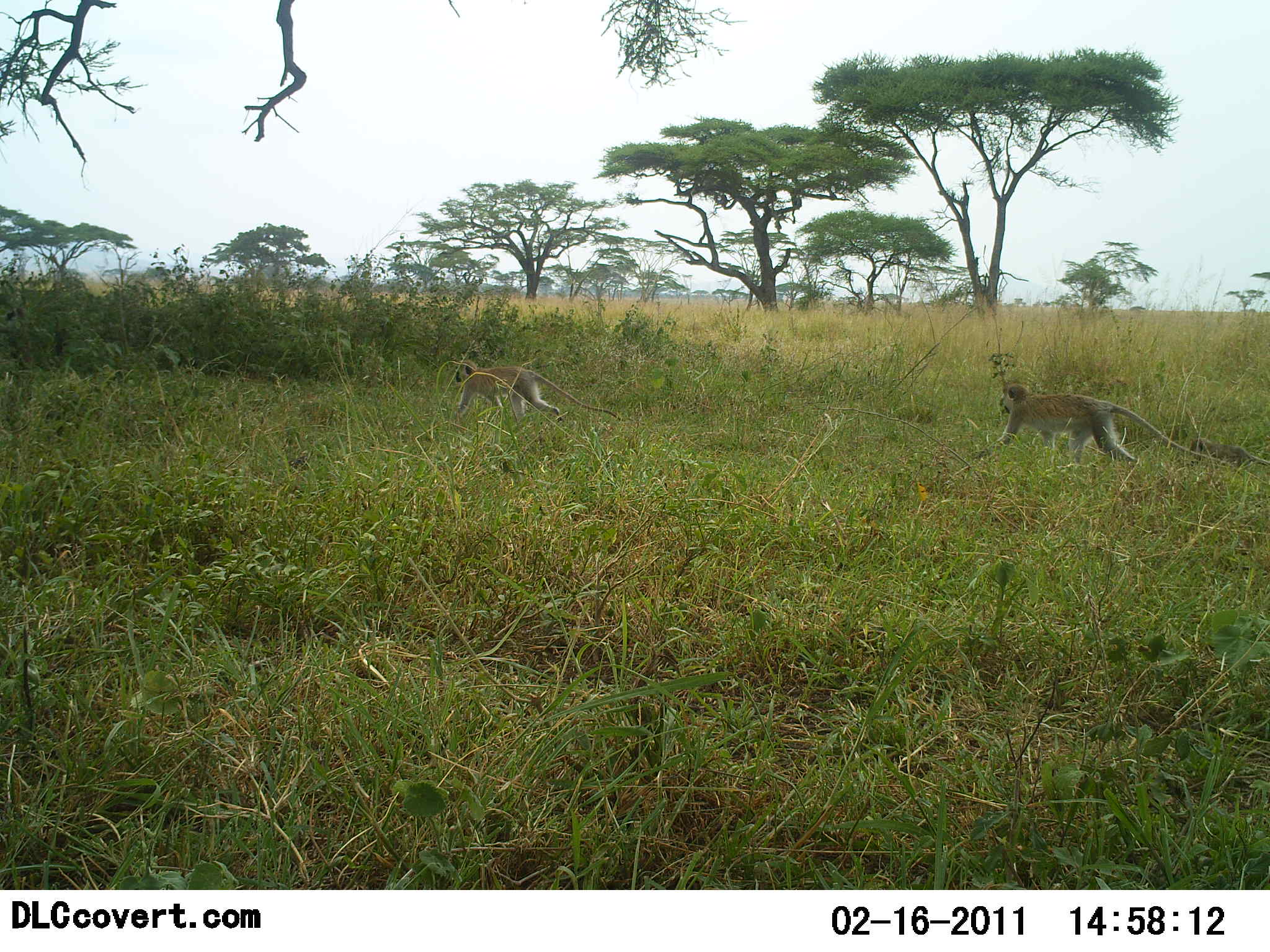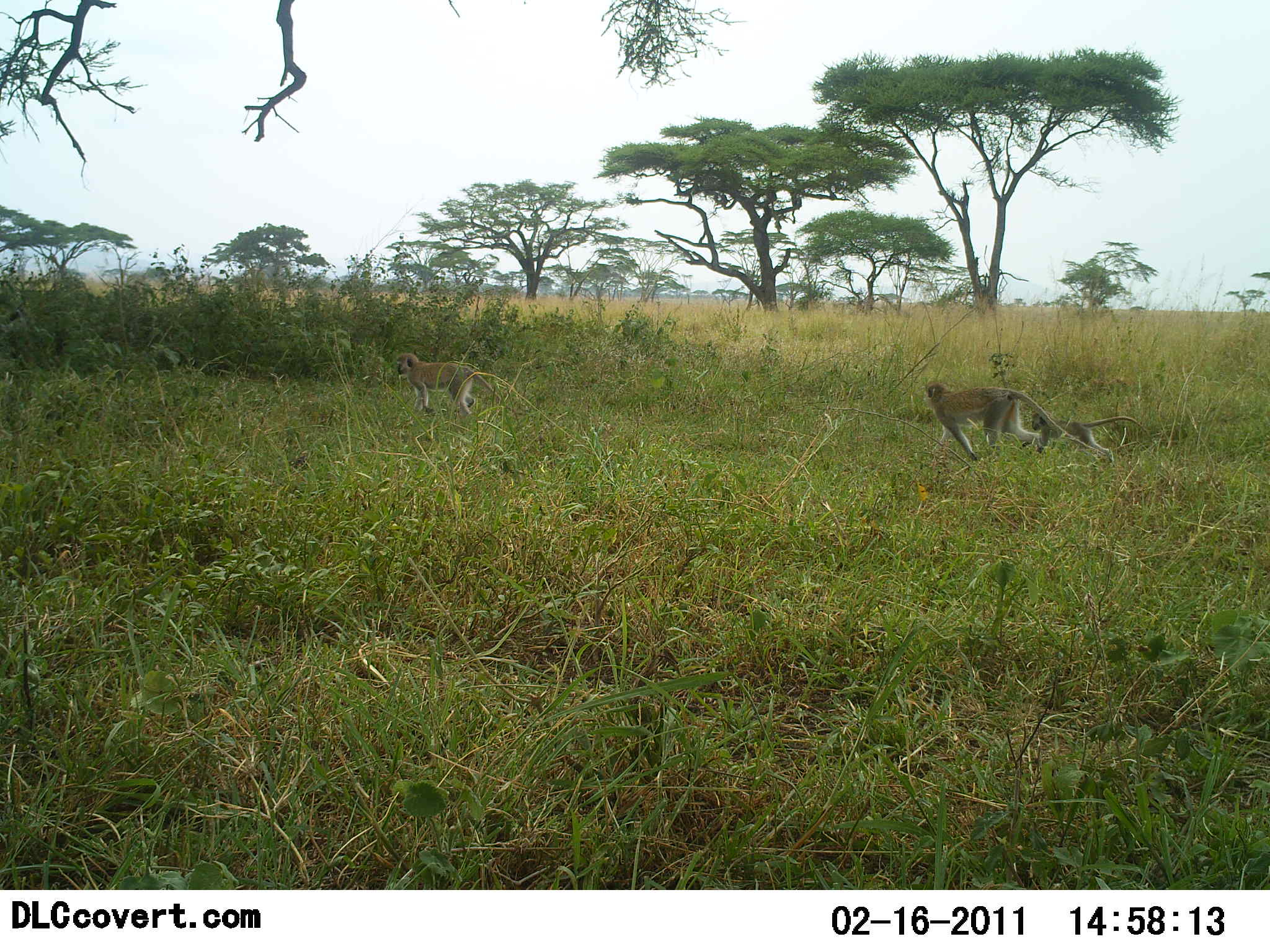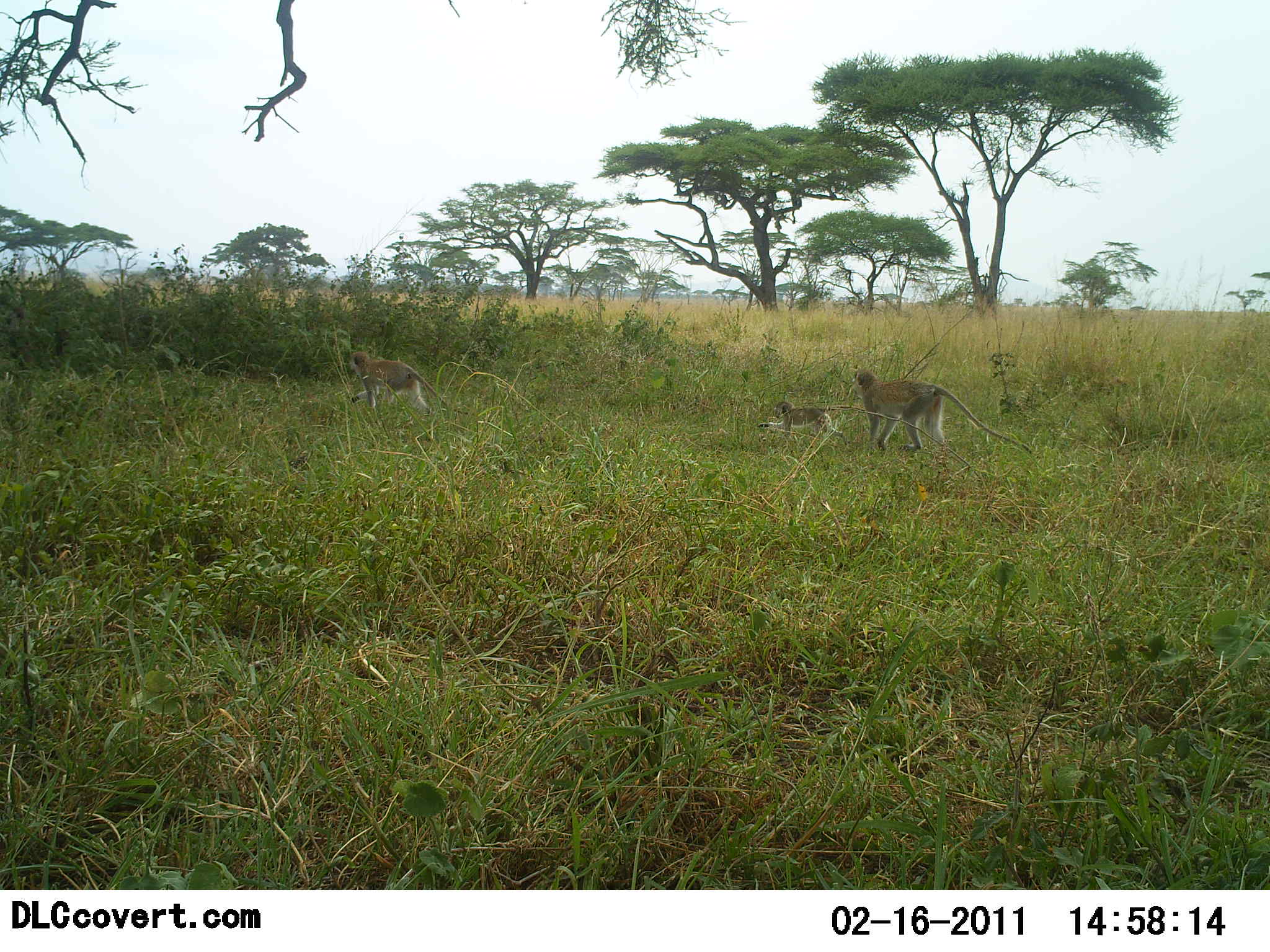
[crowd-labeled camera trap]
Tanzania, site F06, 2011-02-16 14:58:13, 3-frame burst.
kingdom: Animalia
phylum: Chordata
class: Mammalia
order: Primates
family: Cercopithecidae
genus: Chlorocebus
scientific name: Chlorocebus pygerythrus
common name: vervet monkey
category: monkeyvervet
Monkeyvervet (vervet monkey) (Chlorocebus pygerythrus), count 3. Behavior (volunteer vote fractions): standing 0%, resting 0%, moving 100%, interacting 0%. Young present (vote fraction): 100%. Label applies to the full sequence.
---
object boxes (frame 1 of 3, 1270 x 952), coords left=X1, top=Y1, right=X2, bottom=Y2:
animal: left=964, top=379, right=1261, bottom=489; left=449, top=358, right=619, bottom=426; left=1186, top=431, right=1269, bottom=468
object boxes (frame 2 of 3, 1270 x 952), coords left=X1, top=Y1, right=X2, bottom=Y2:
animal: left=924, top=380, right=1102, bottom=472; left=394, top=351, right=530, bottom=418; left=1031, top=407, right=1151, bottom=455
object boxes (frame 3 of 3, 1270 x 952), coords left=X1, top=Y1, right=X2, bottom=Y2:
animal: left=848, top=368, right=1036, bottom=462; left=351, top=347, right=468, bottom=440; left=755, top=397, right=847, bottom=449